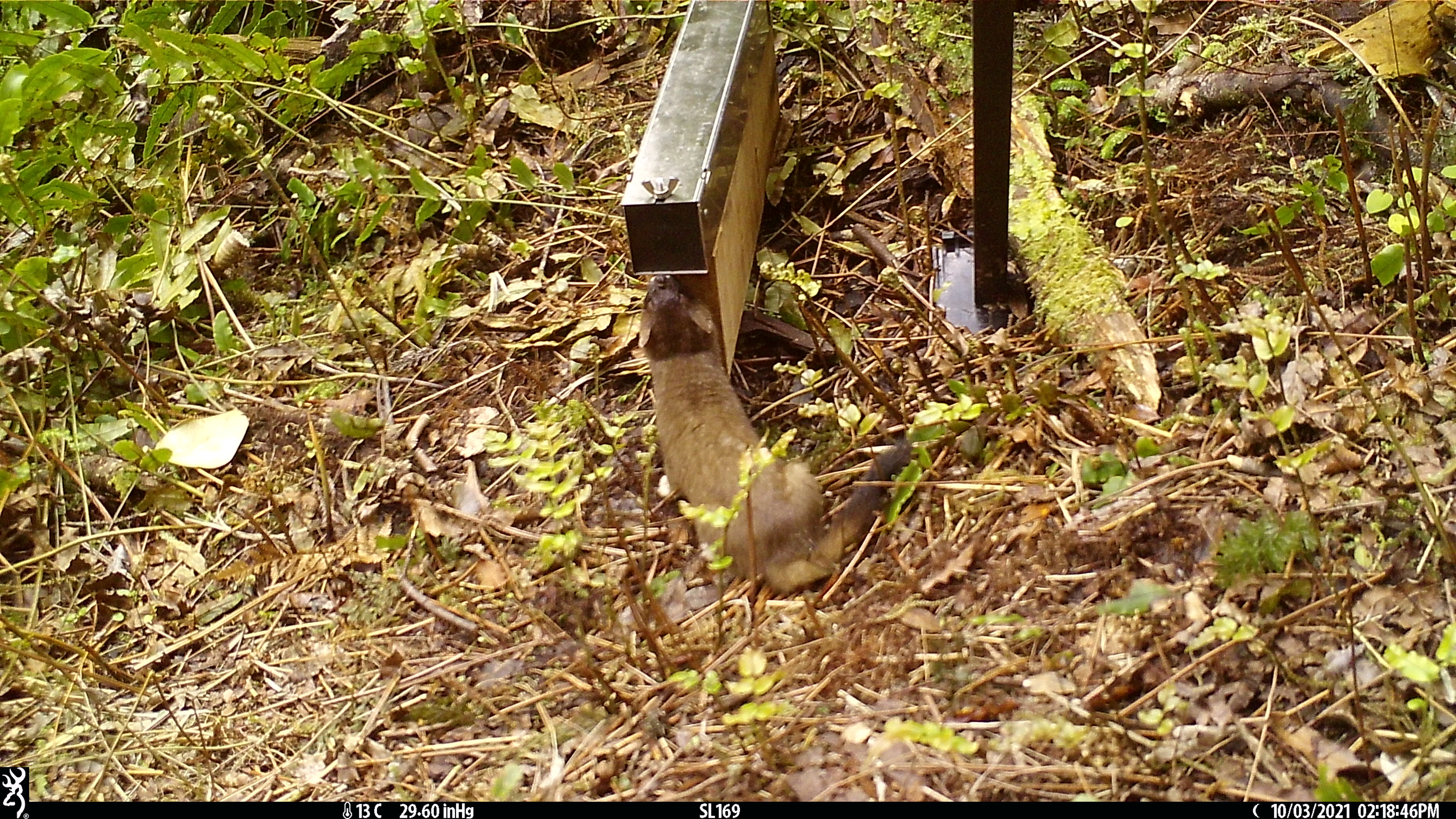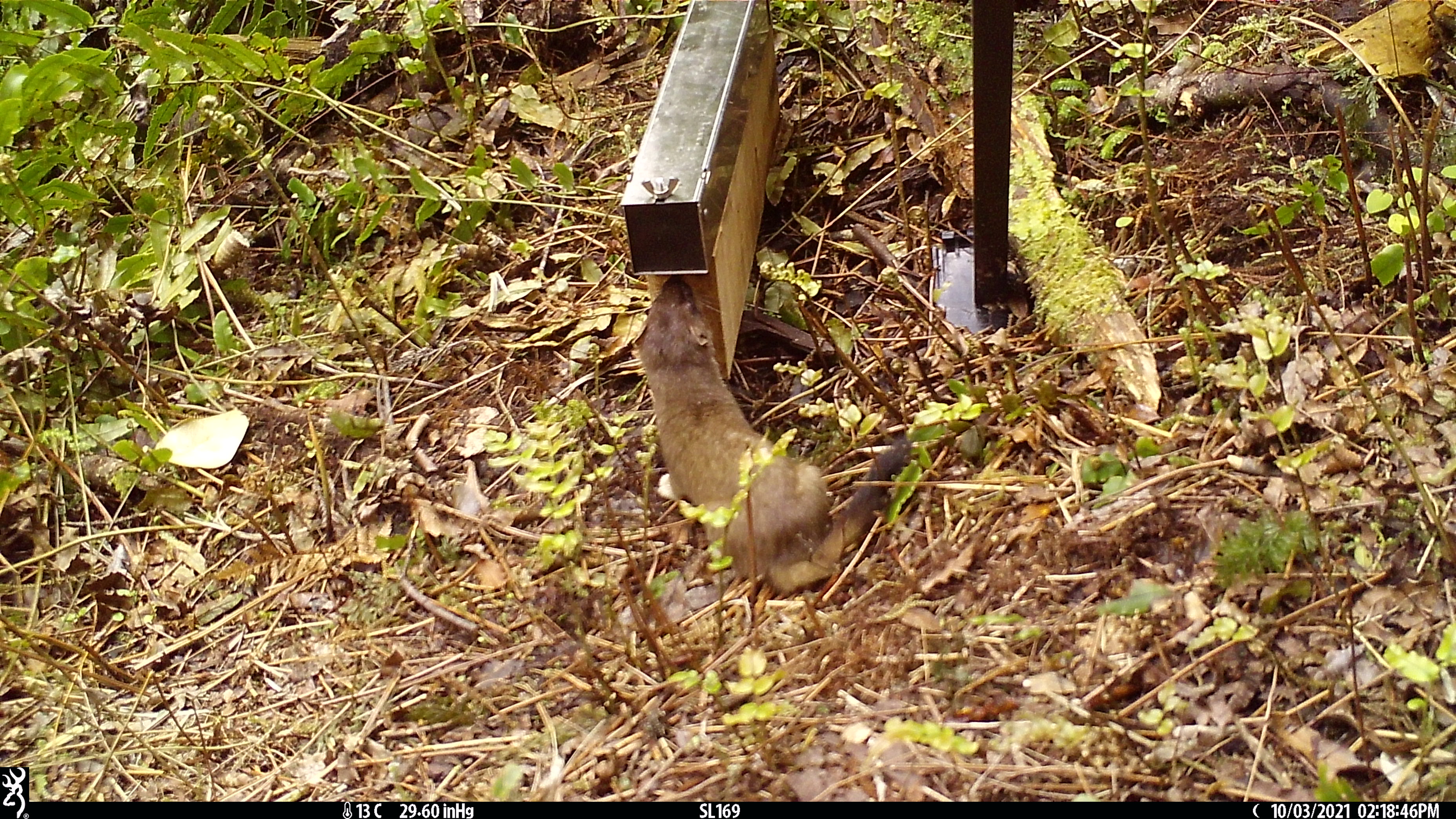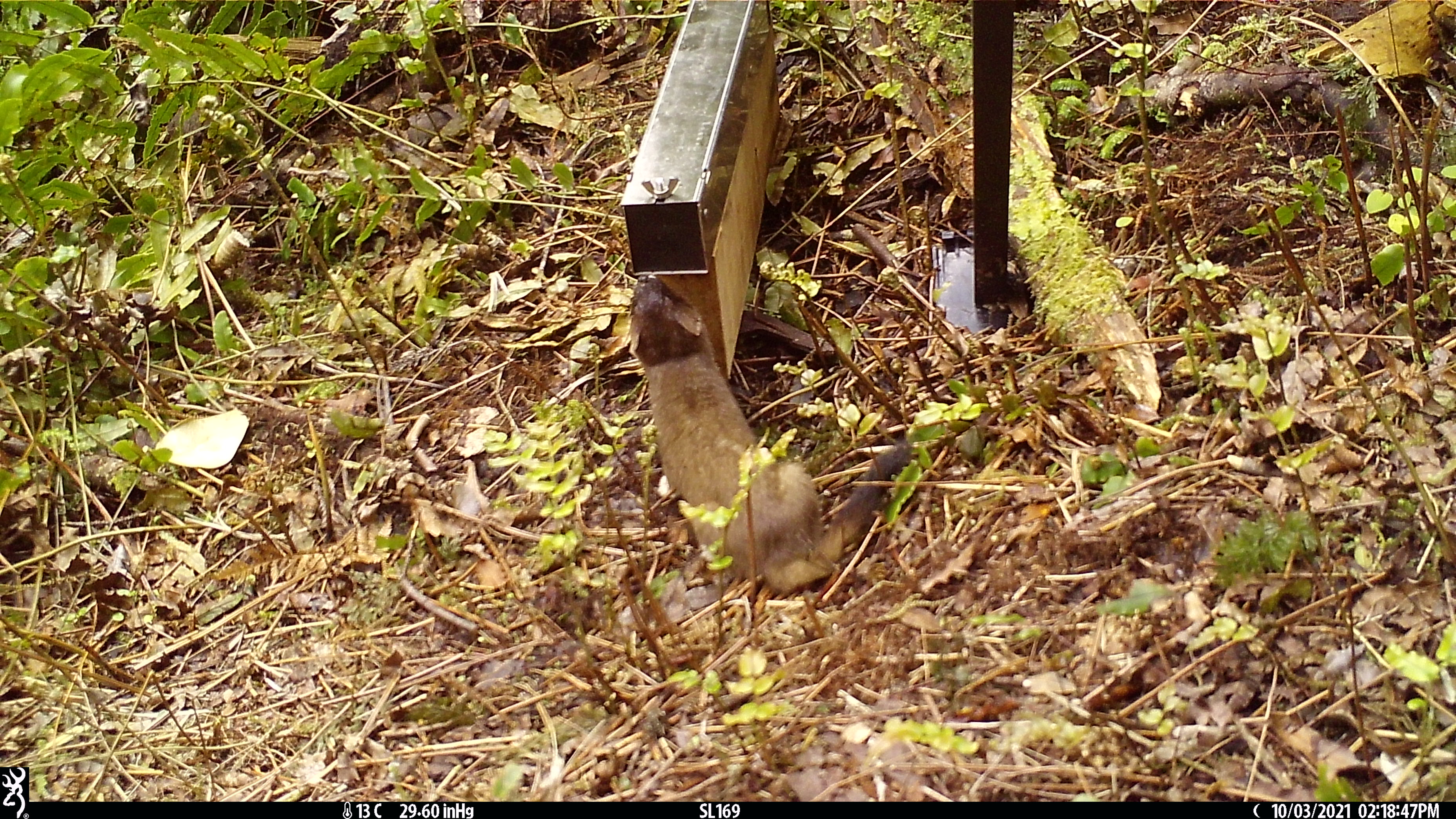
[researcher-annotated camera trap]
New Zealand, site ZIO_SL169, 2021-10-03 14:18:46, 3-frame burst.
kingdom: Animalia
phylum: Chordata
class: Mammalia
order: Carnivora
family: Mustelidae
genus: Mustela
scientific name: Mustela erminea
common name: stoat